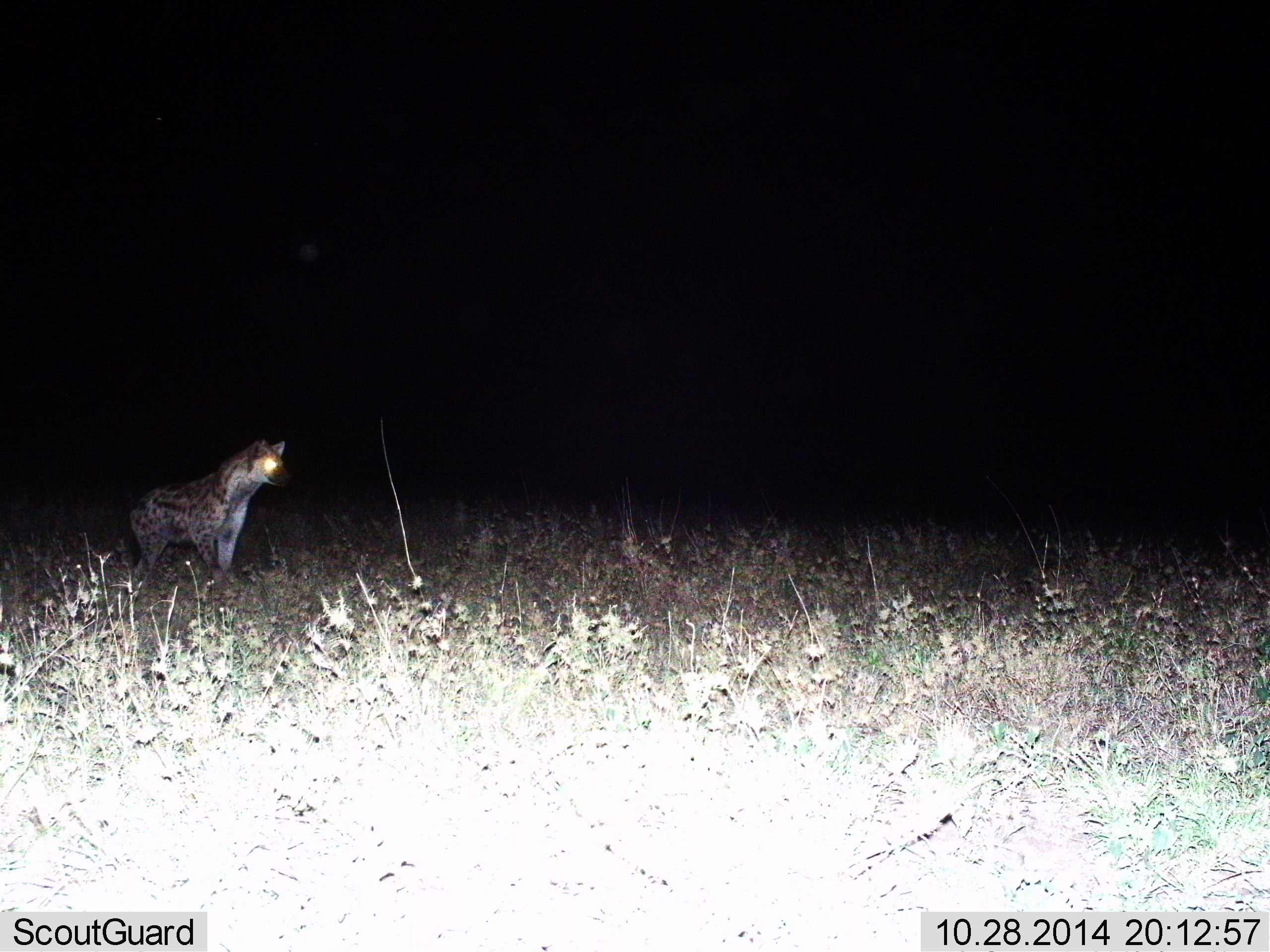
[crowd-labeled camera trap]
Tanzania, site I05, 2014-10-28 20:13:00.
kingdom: Animalia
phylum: Chordata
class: Mammalia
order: Carnivora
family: Hyaenidae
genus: Crocuta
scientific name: Crocuta crocuta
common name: spotted hyena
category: hyenaspotted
Hyenaspotted (spotted hyena) (Crocuta crocuta), count 1. Behavior (volunteer vote fractions): standing 100%, resting 0%, moving 0%, interacting 0%. Young present (vote fraction): 0%. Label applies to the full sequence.